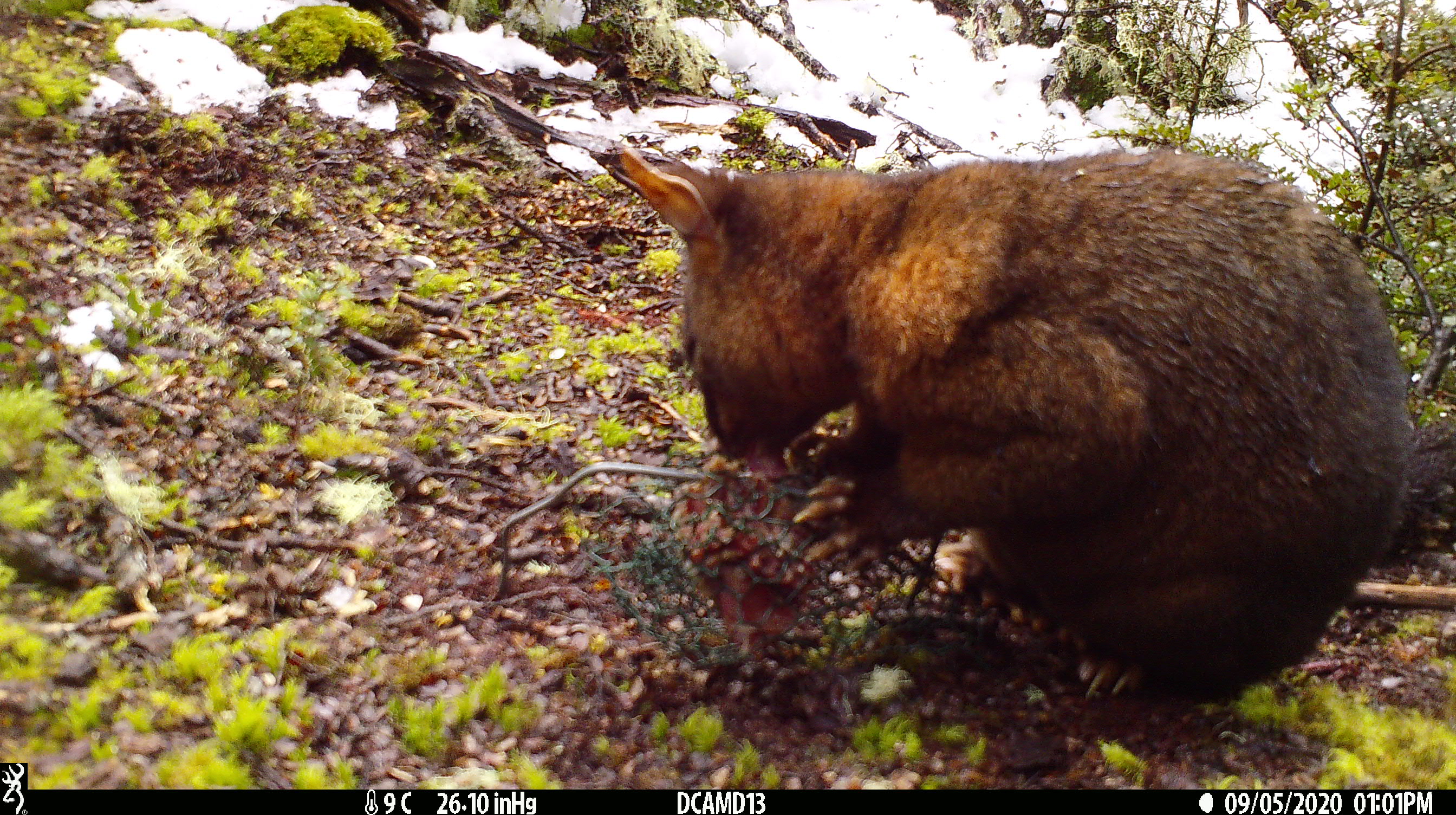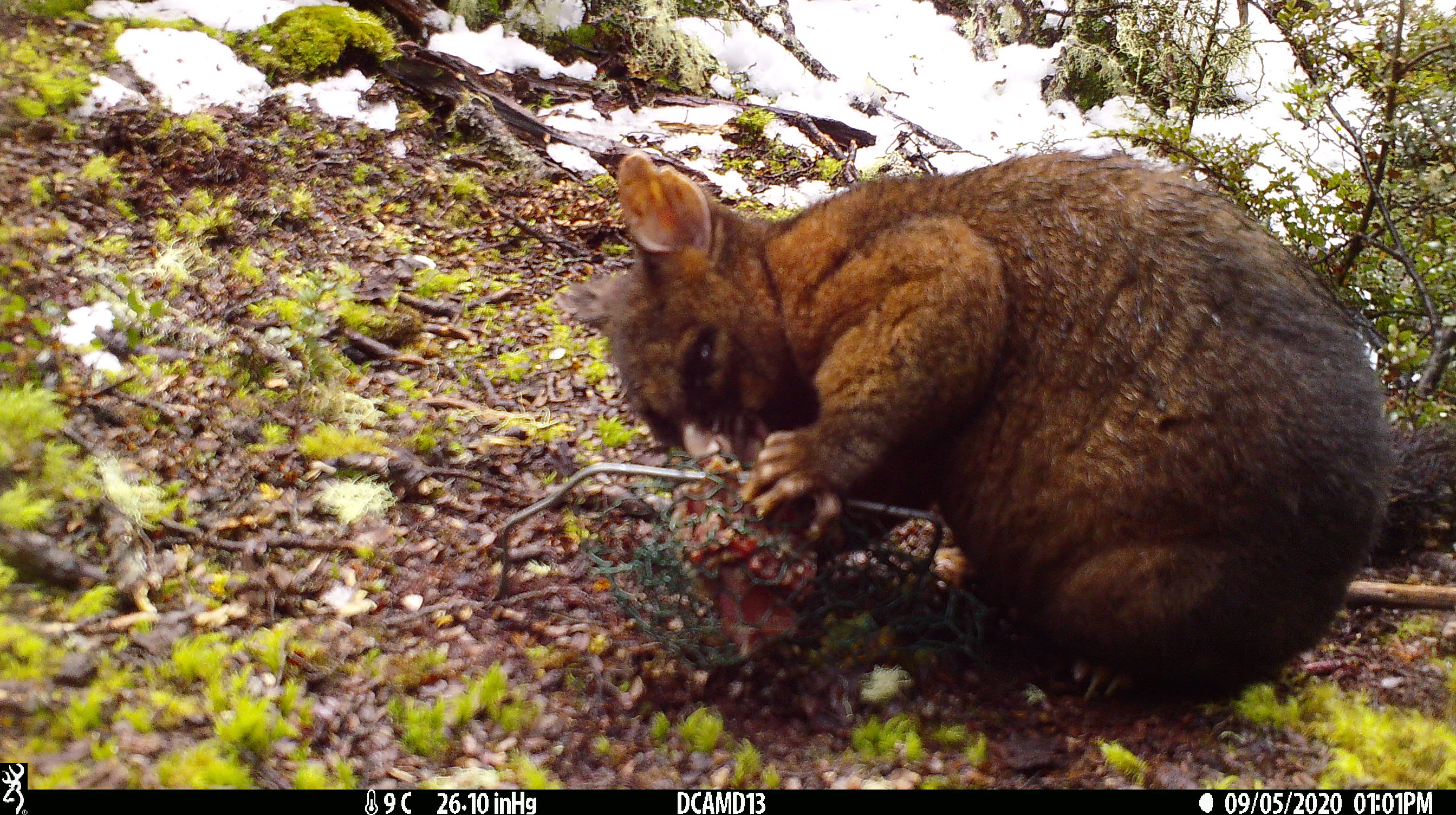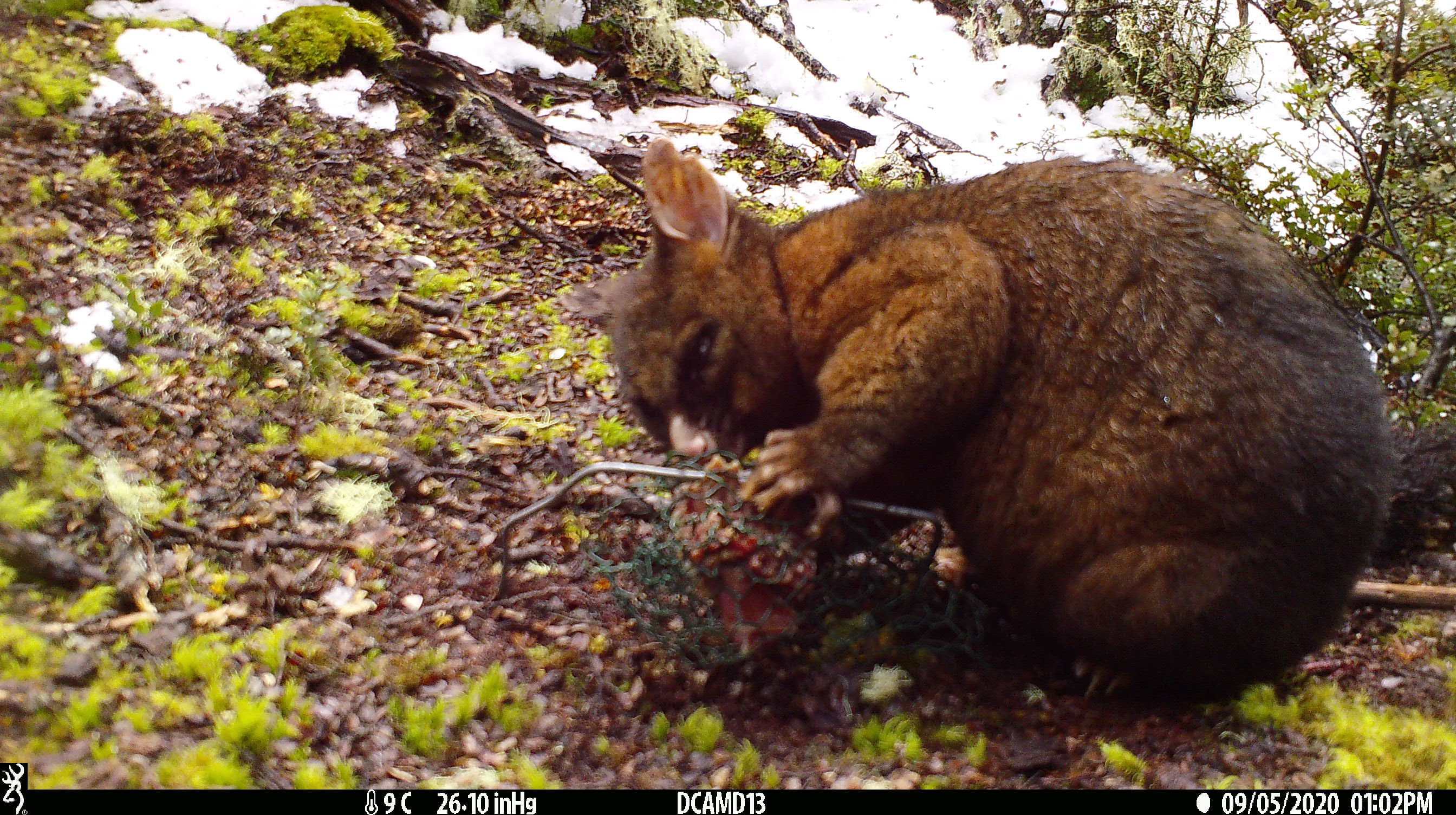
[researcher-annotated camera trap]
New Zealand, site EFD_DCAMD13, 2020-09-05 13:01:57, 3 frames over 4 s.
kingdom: Animalia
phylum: Chordata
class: Mammalia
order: Diprotodontia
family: Phalangeridae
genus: Trichosurus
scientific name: Trichosurus vulpecula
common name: common brushtail possum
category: possum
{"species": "possum (common brushtail possum) (Trichosurus vulpecula)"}